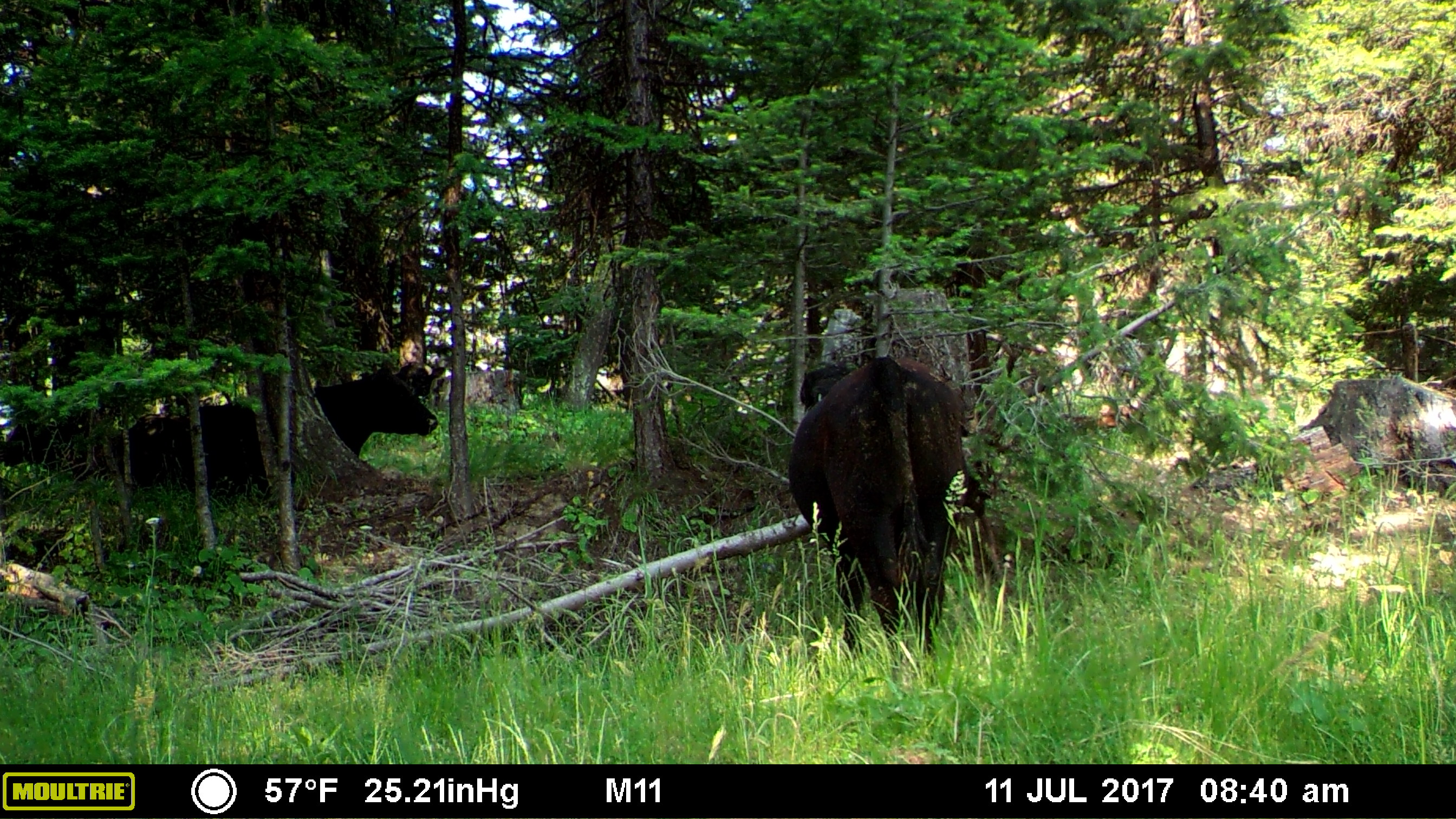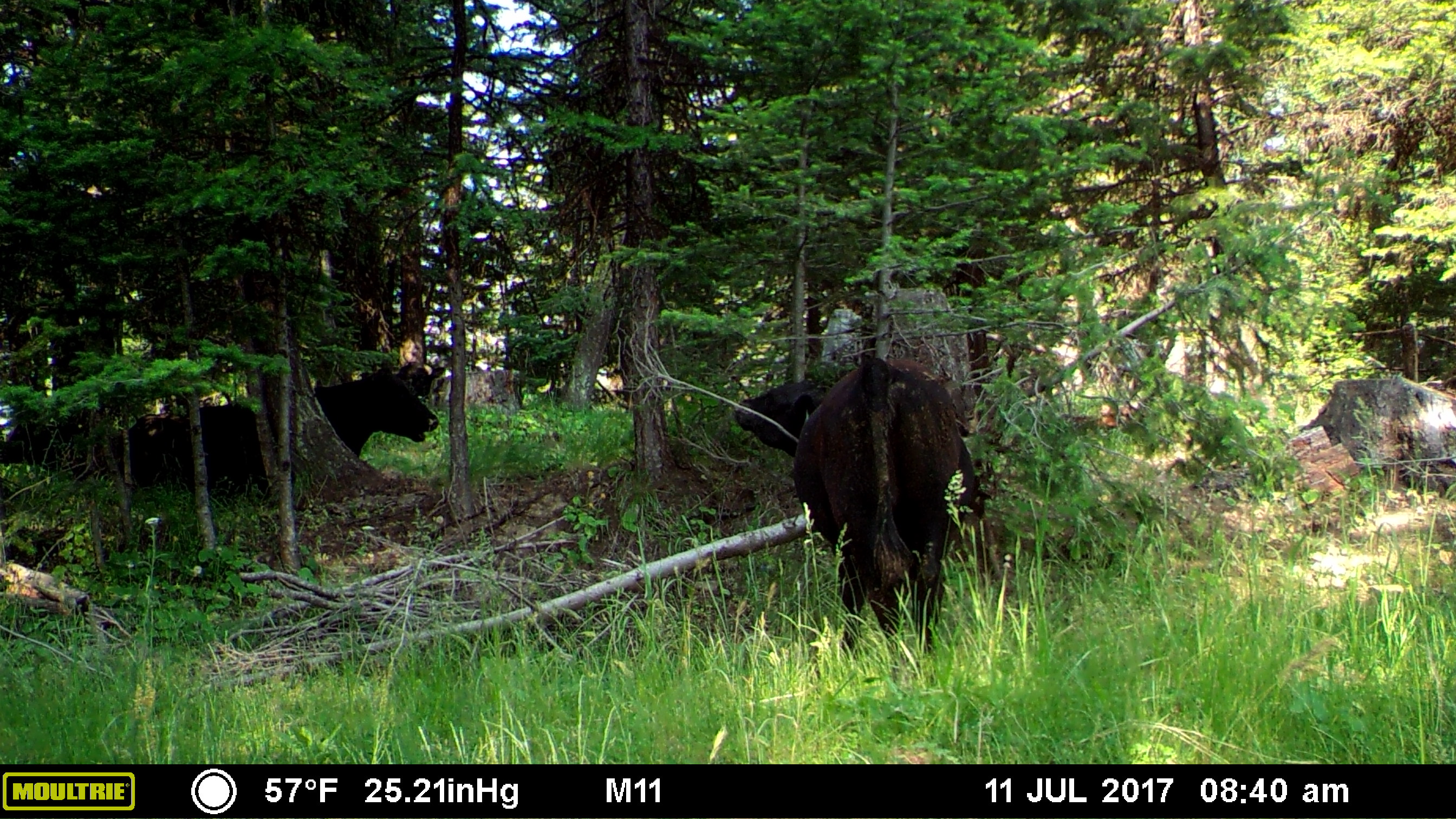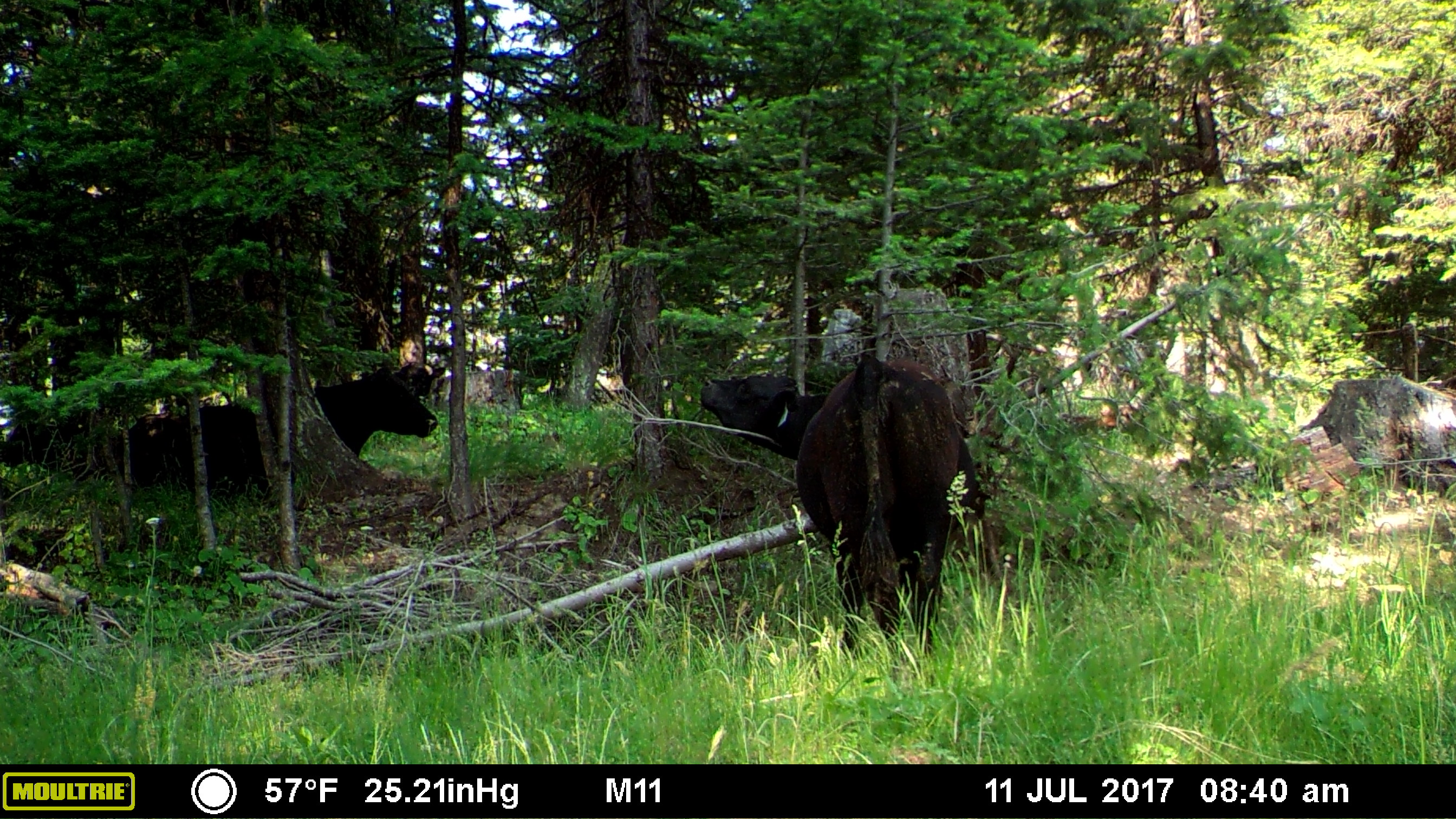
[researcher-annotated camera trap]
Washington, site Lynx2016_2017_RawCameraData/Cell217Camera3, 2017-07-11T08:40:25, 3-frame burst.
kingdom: Animalia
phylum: Chordata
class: Mammalia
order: Artiodactyla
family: Bovidae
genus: Bos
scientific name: Bos taurus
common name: domestic cattle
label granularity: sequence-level